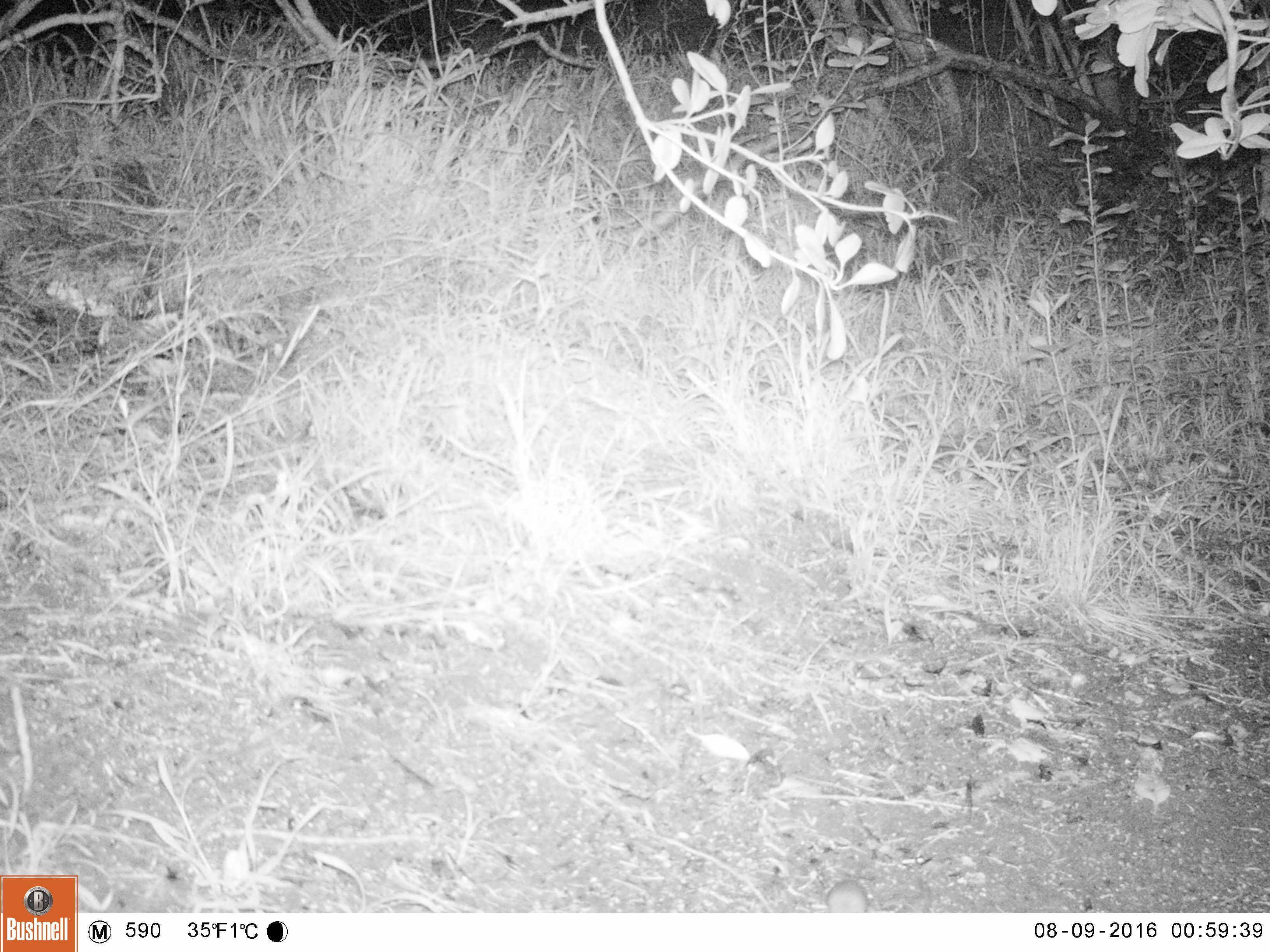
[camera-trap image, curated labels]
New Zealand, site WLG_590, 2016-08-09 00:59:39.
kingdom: Animalia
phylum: Chordata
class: Mammalia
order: Rodentia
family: Muridae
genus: Mus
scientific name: Mus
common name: mouse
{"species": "mouse (Mus)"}